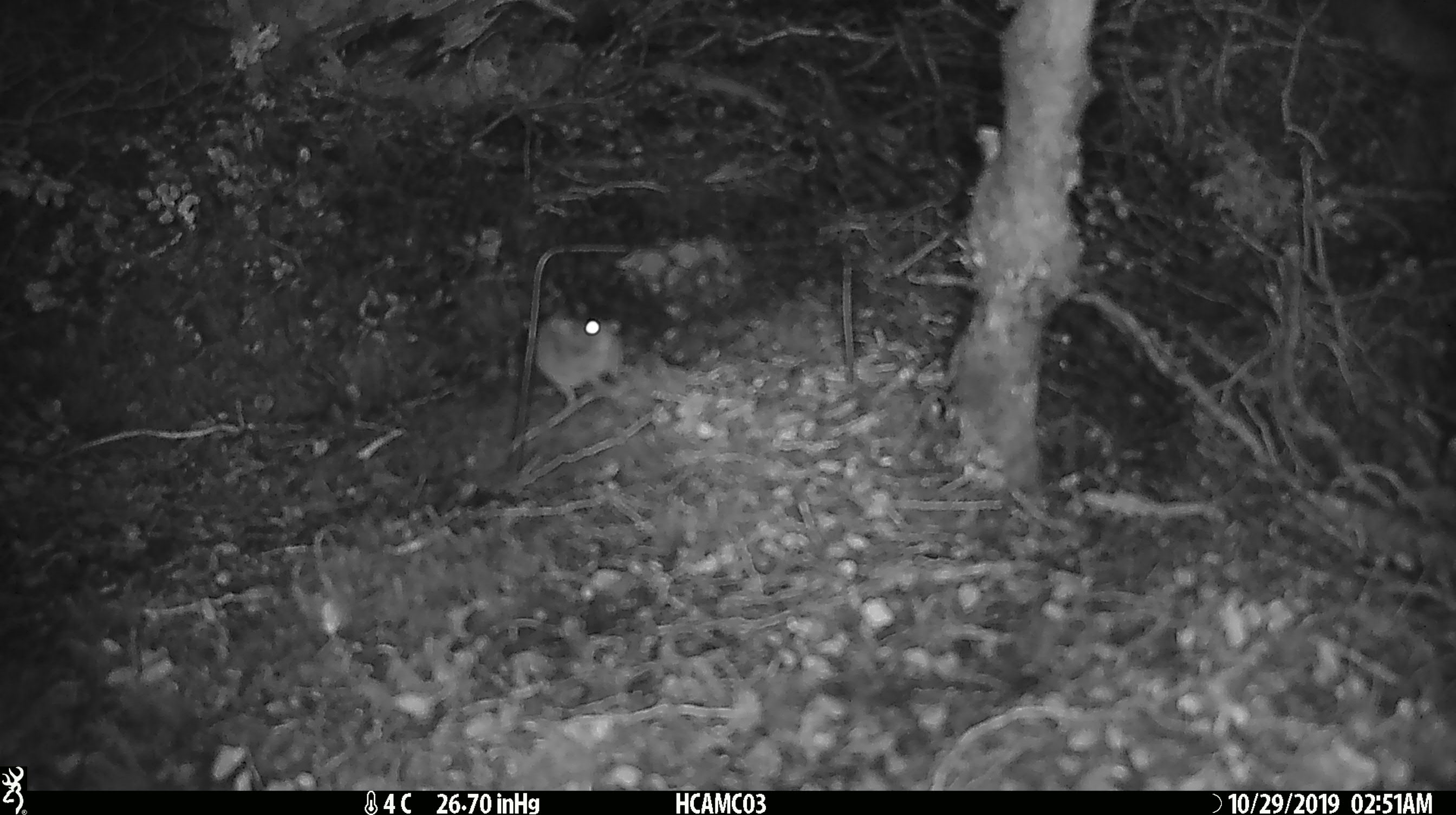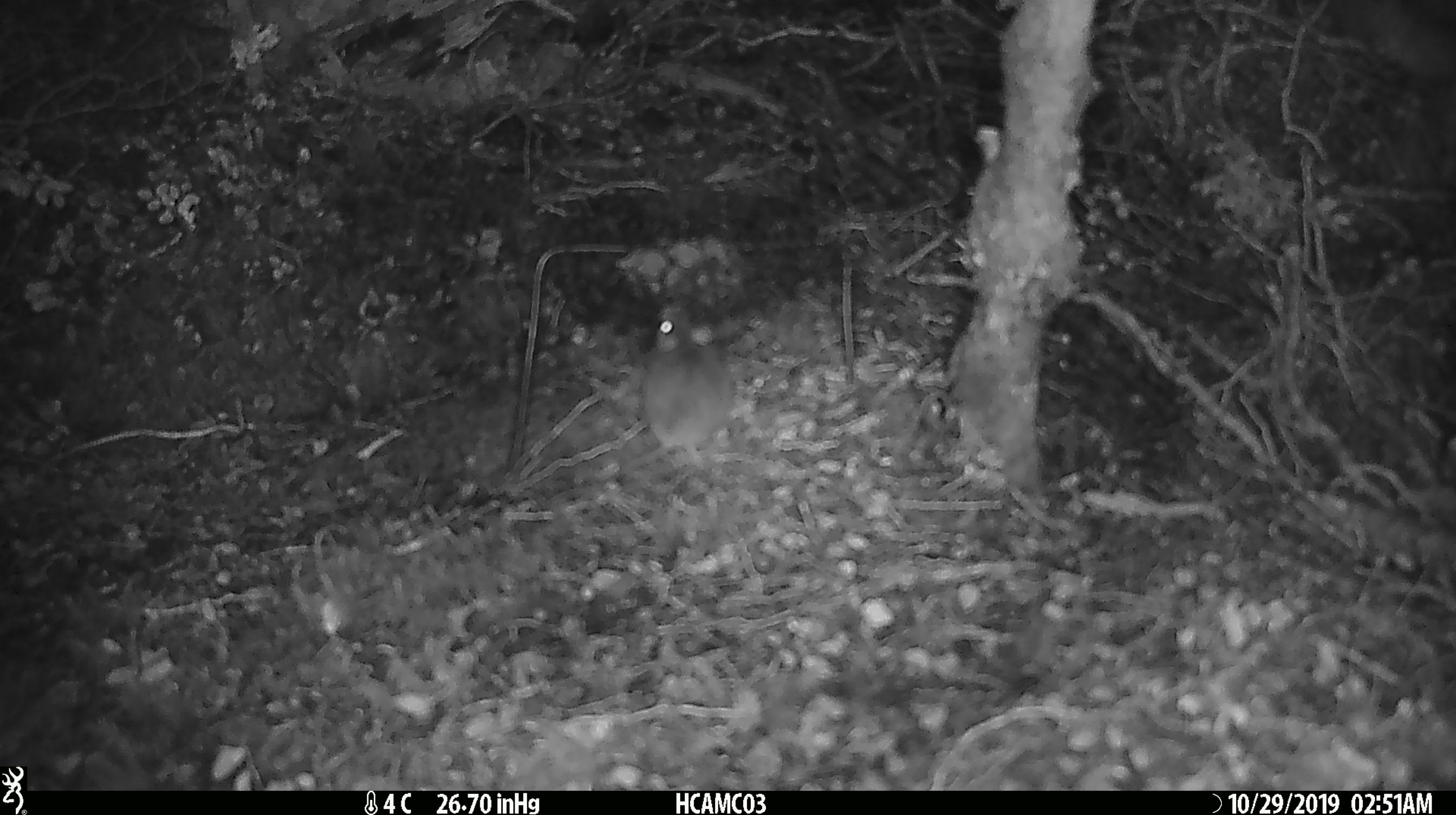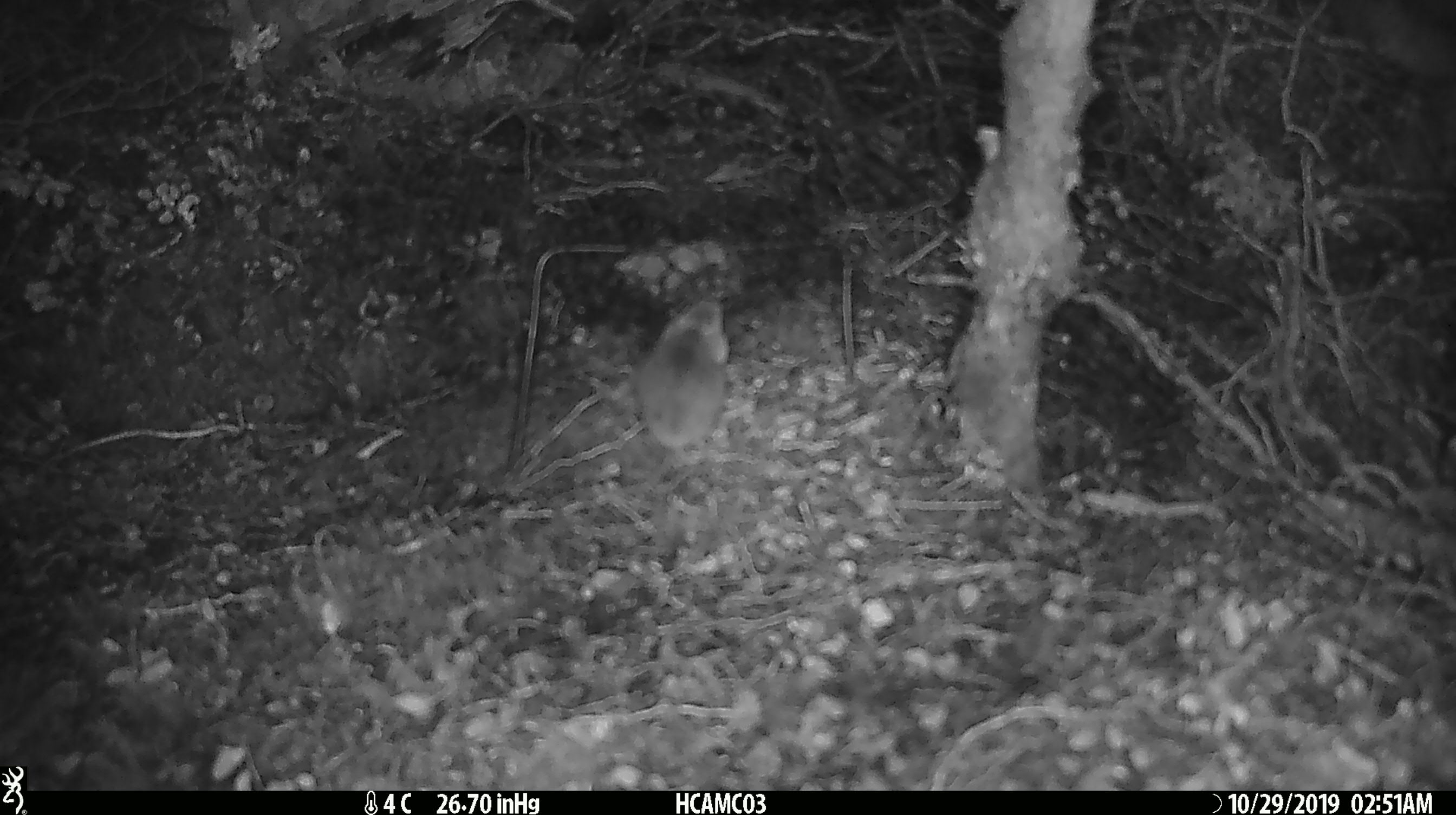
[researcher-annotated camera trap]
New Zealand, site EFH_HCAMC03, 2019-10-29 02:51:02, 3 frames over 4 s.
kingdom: Animalia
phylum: Chordata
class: Mammalia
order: Rodentia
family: Muridae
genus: Mus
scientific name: Mus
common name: mouse